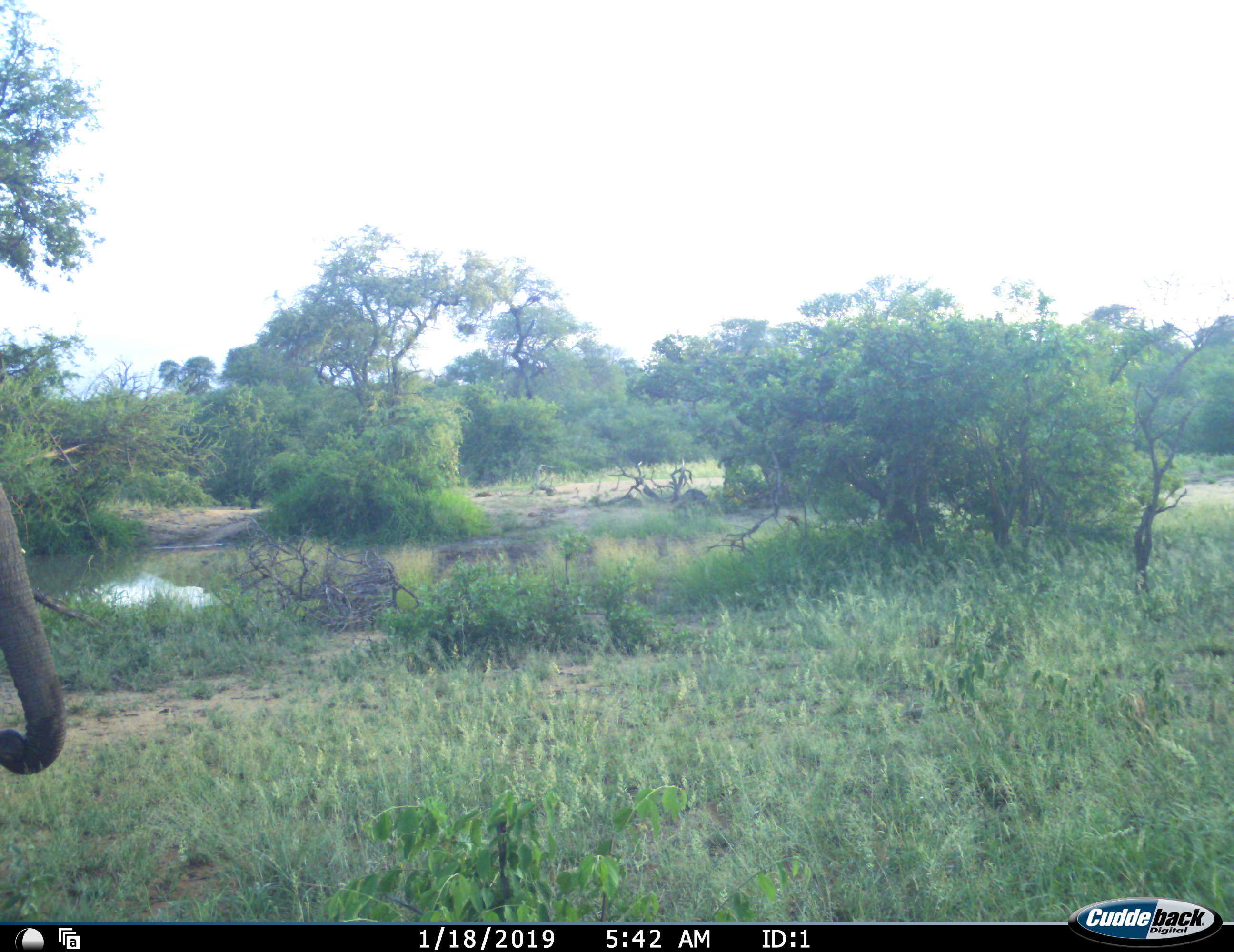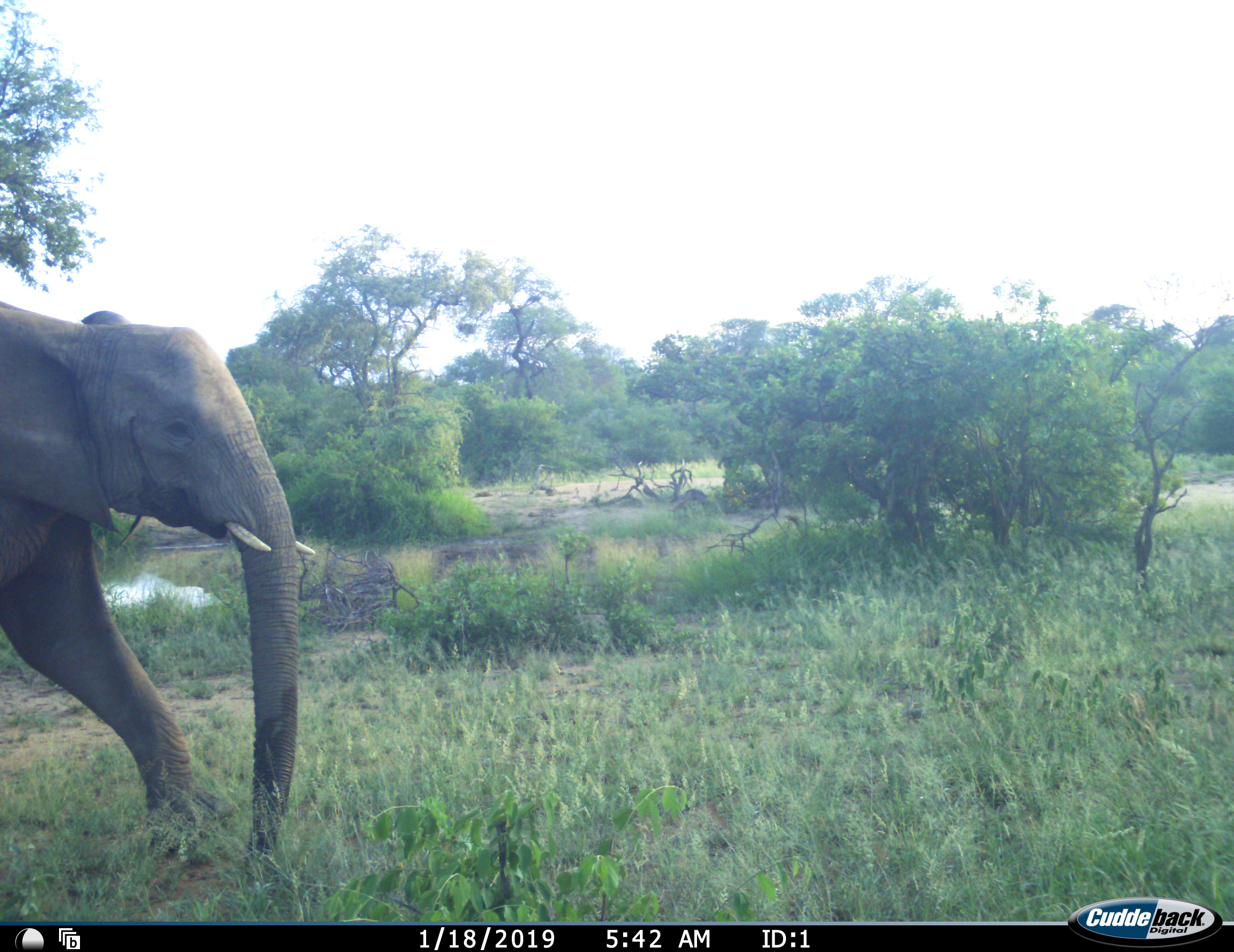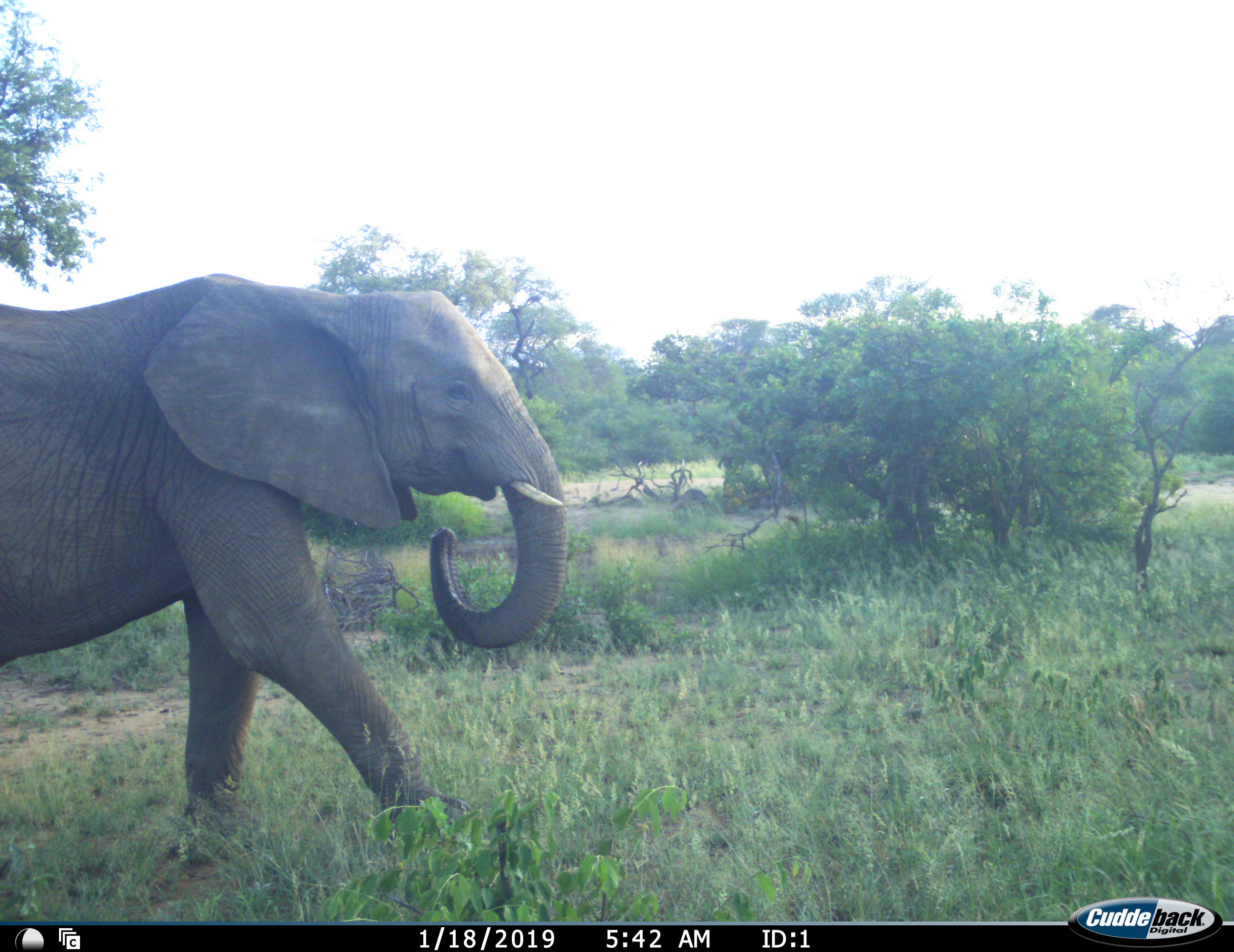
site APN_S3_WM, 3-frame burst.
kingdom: Animalia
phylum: Chordata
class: Mammalia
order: Proboscidea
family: Elephantidae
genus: Loxodonta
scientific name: Loxodonta africana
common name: african bush elephant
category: elephant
Elephant (african bush elephant) (Loxodonta africana), count 1. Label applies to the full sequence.